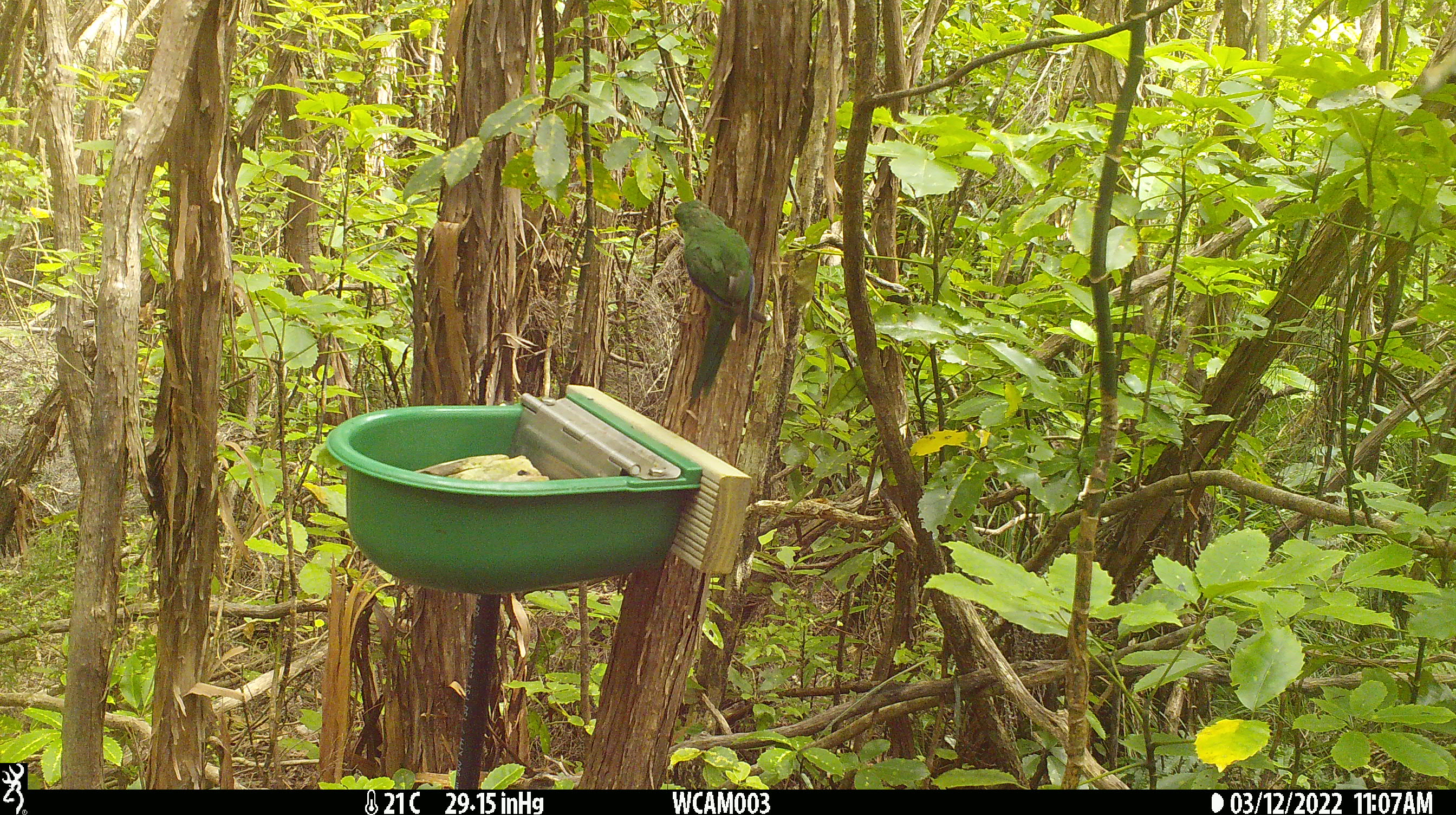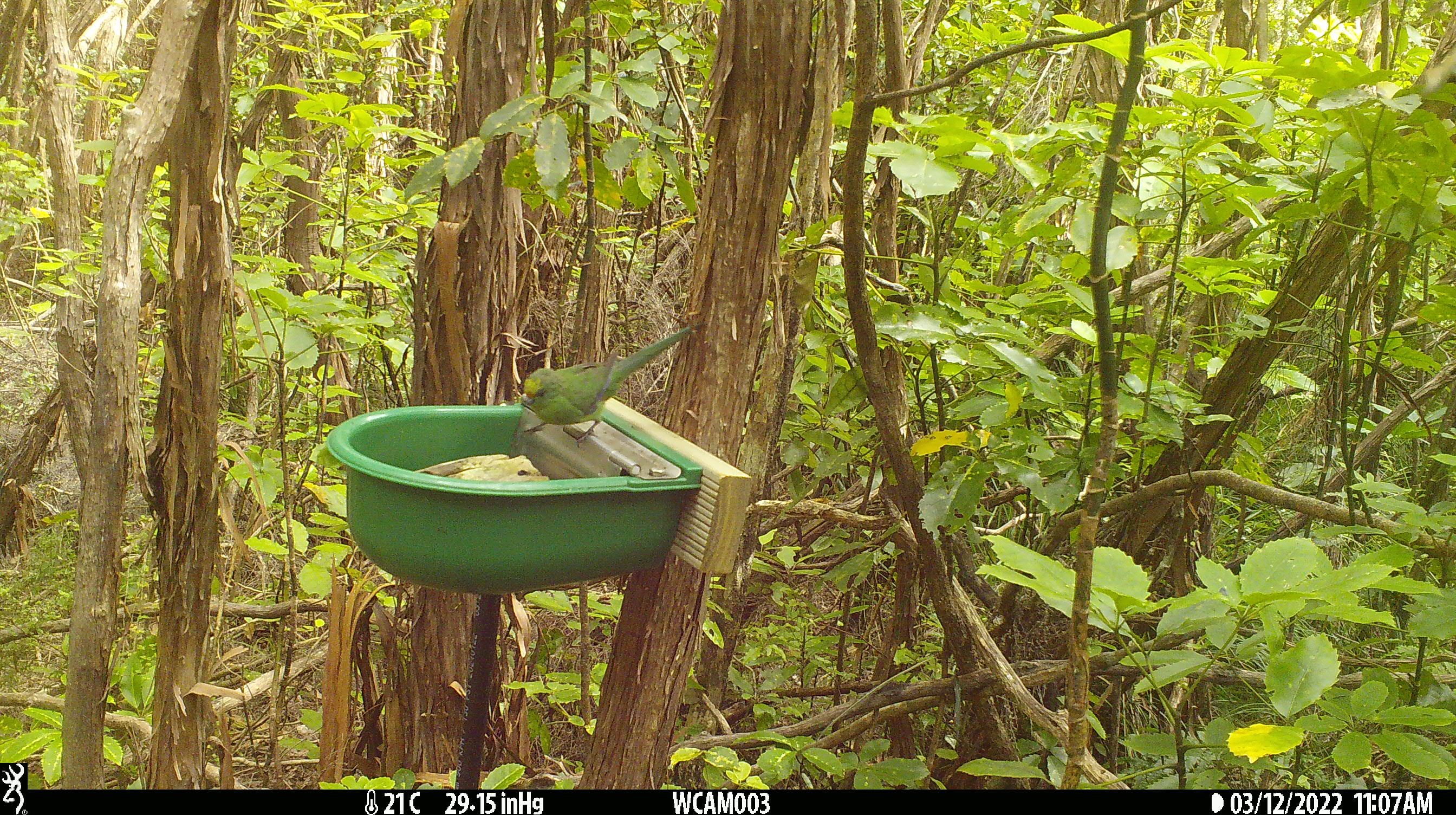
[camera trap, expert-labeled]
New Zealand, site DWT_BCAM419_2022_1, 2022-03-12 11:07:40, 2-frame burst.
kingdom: Animalia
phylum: Chordata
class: Aves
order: Psittaciformes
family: Psittaculidae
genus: Cyanoramphus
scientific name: Cyanoramphus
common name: parakeet